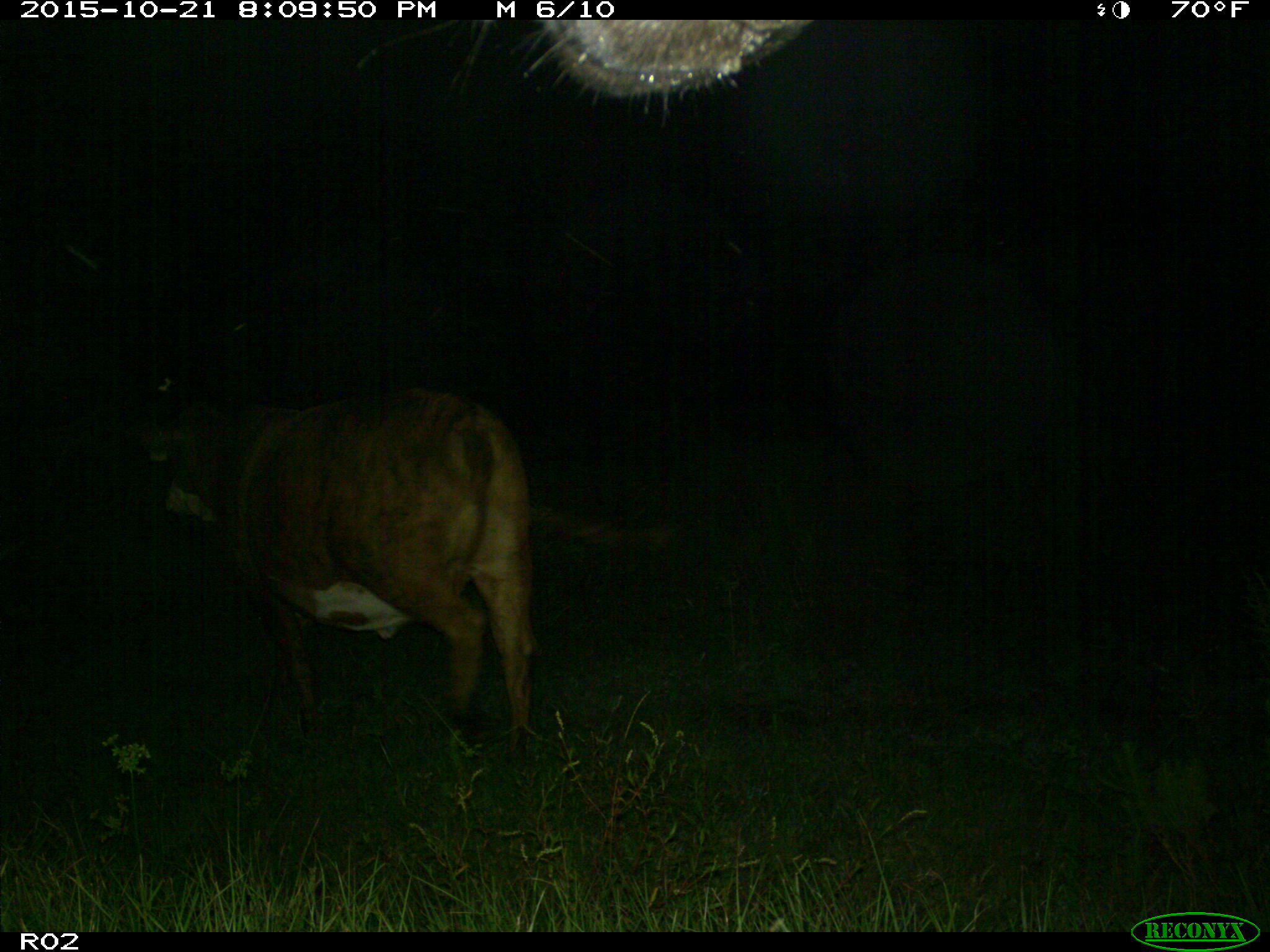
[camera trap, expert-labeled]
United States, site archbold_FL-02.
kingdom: Animalia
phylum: Chordata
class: Mammalia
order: Artiodactyla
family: Bovidae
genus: Bos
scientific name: Bos taurus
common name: domestic cow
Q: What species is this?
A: Bos taurus (domestic cow).